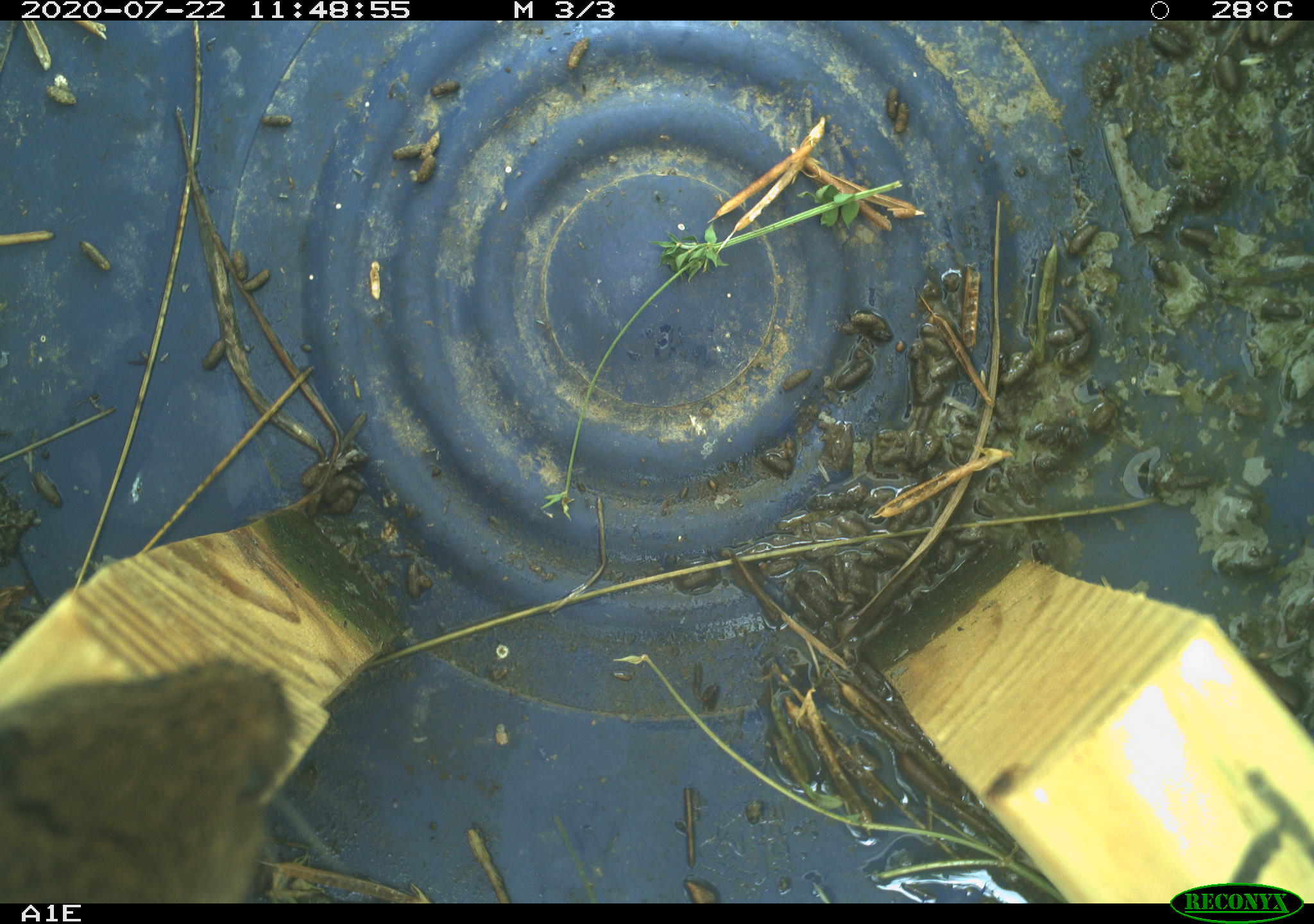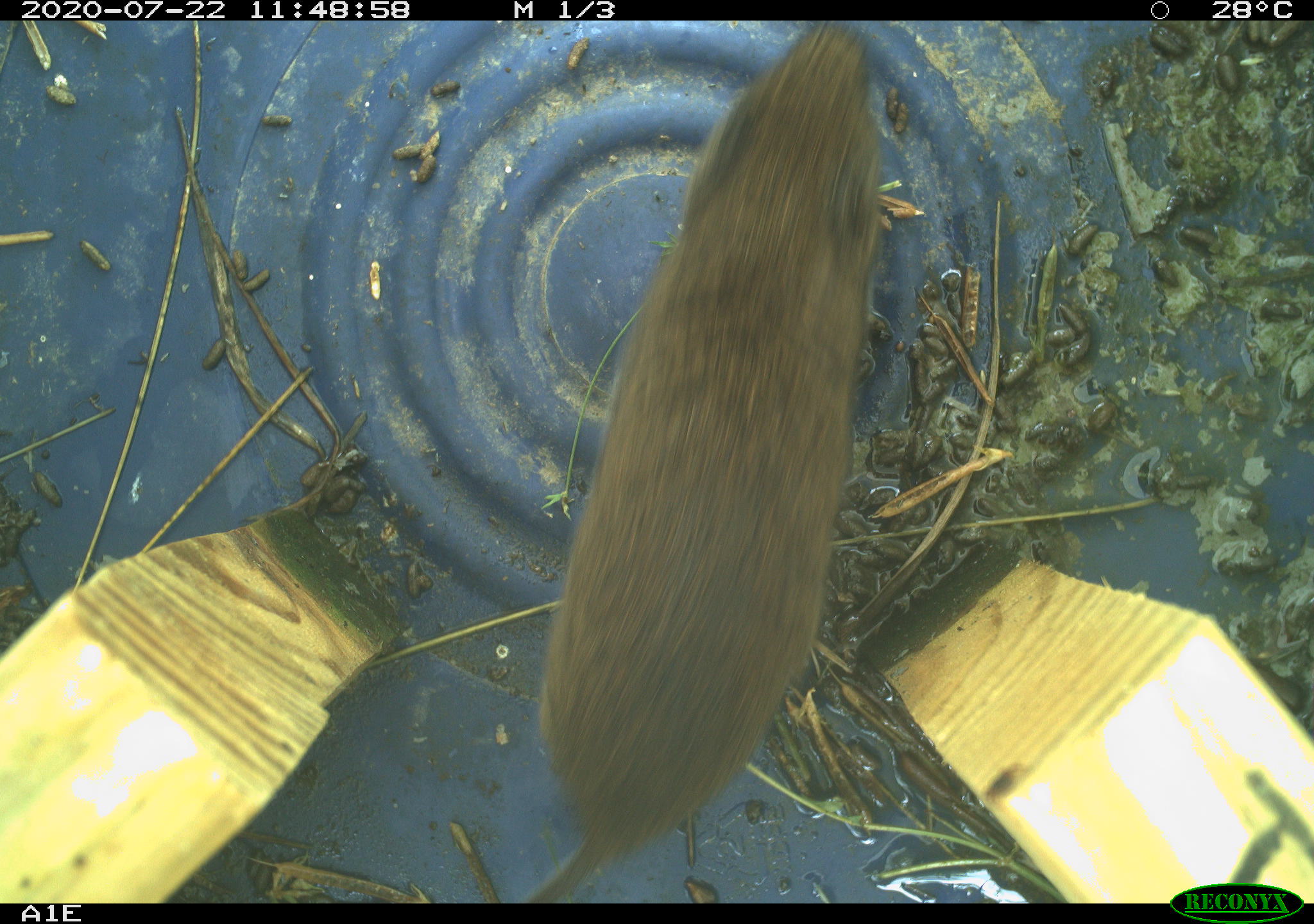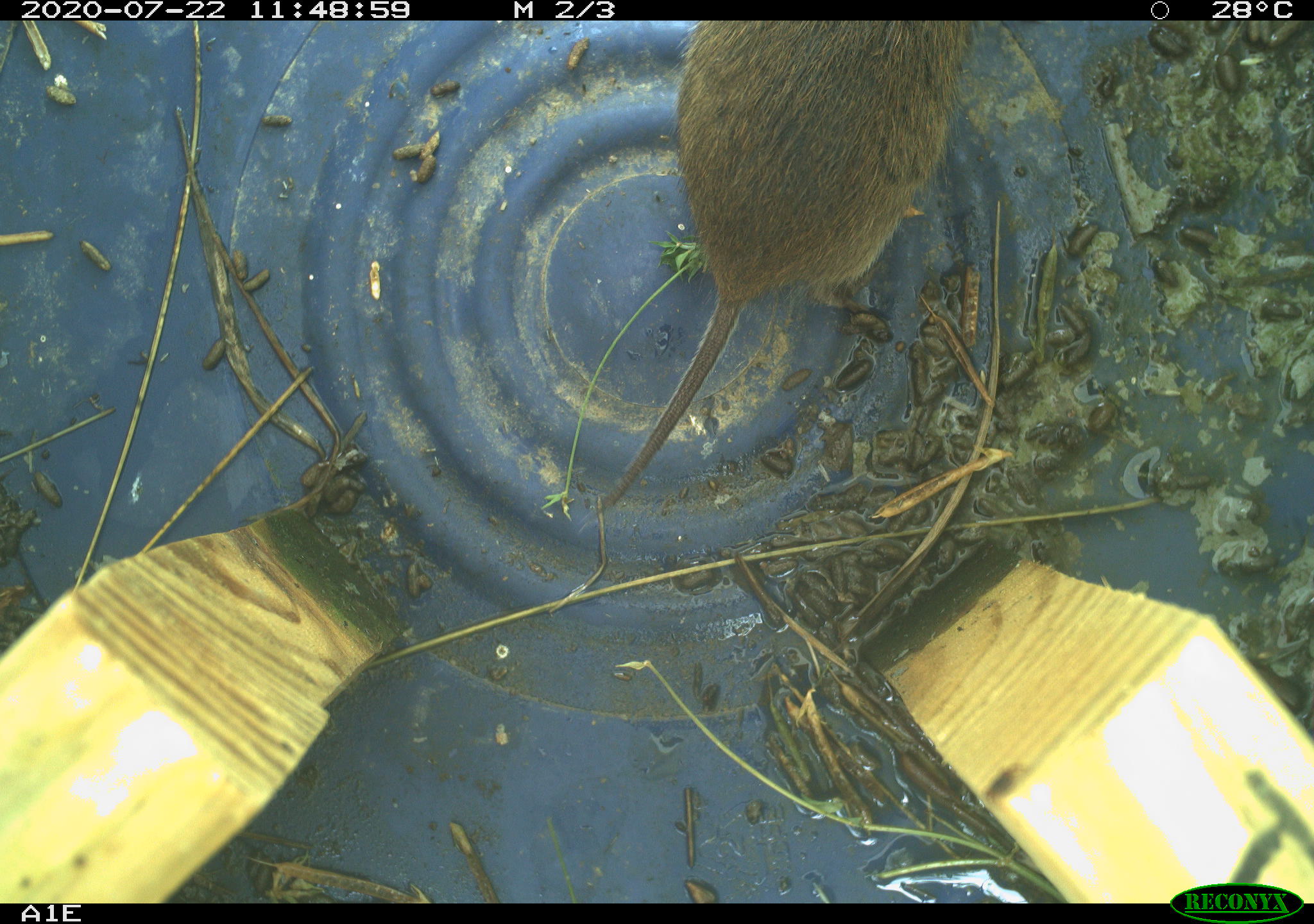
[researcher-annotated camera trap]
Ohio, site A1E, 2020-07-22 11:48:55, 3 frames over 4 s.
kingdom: Animalia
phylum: Chordata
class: Mammalia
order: Rodentia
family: Cricetidae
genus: Microtus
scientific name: Microtus pennsylvanicus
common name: meadow vole